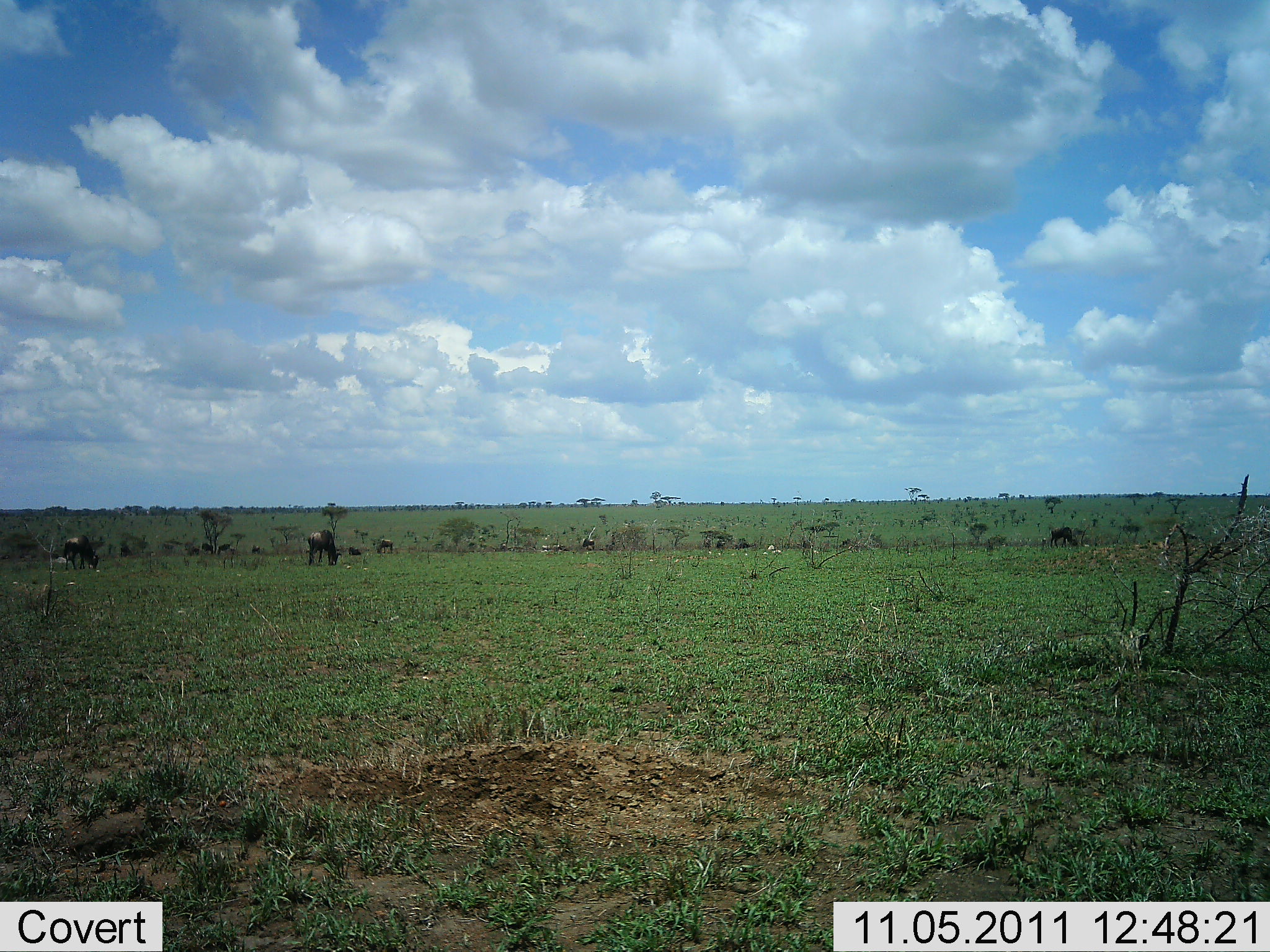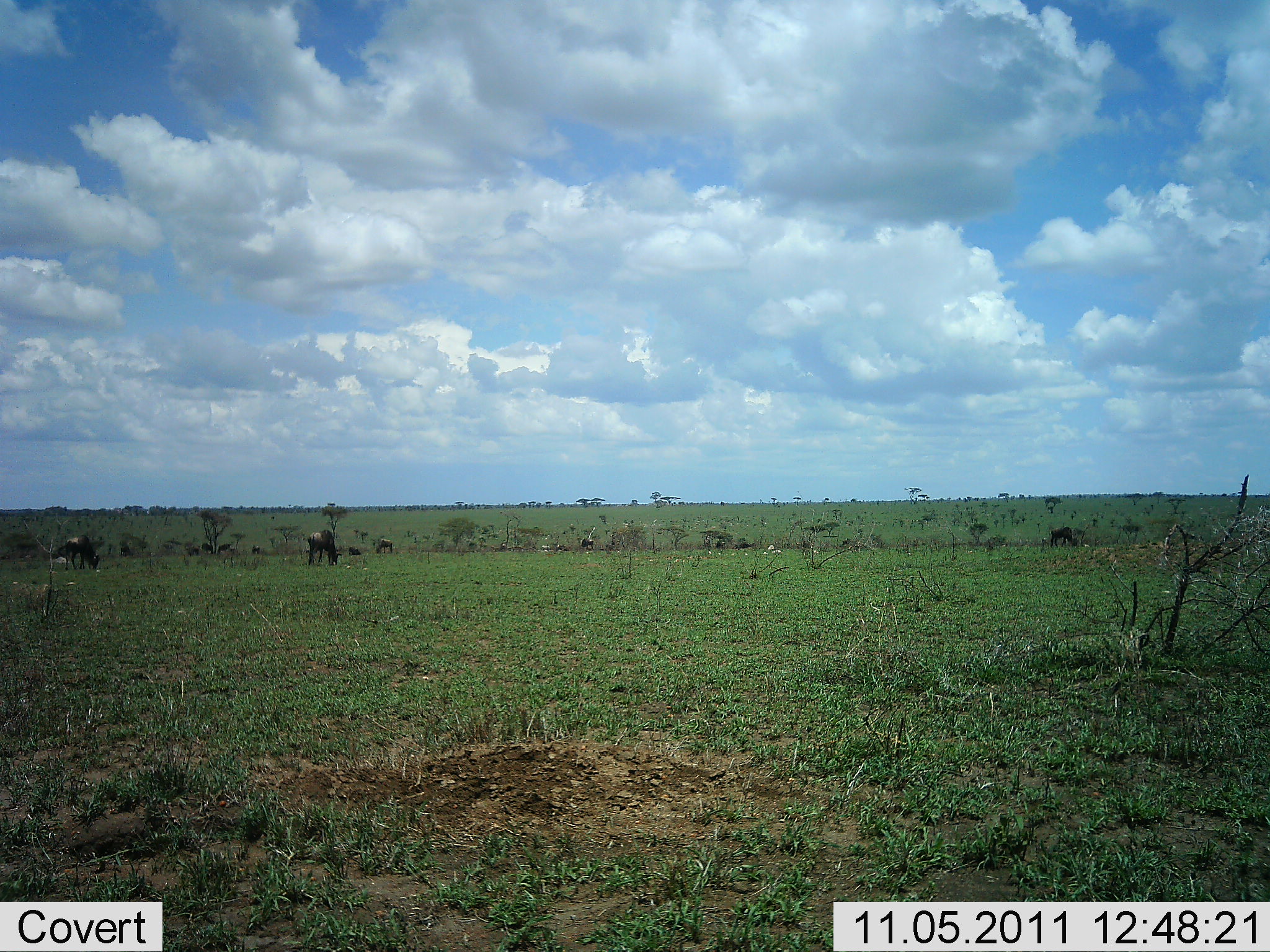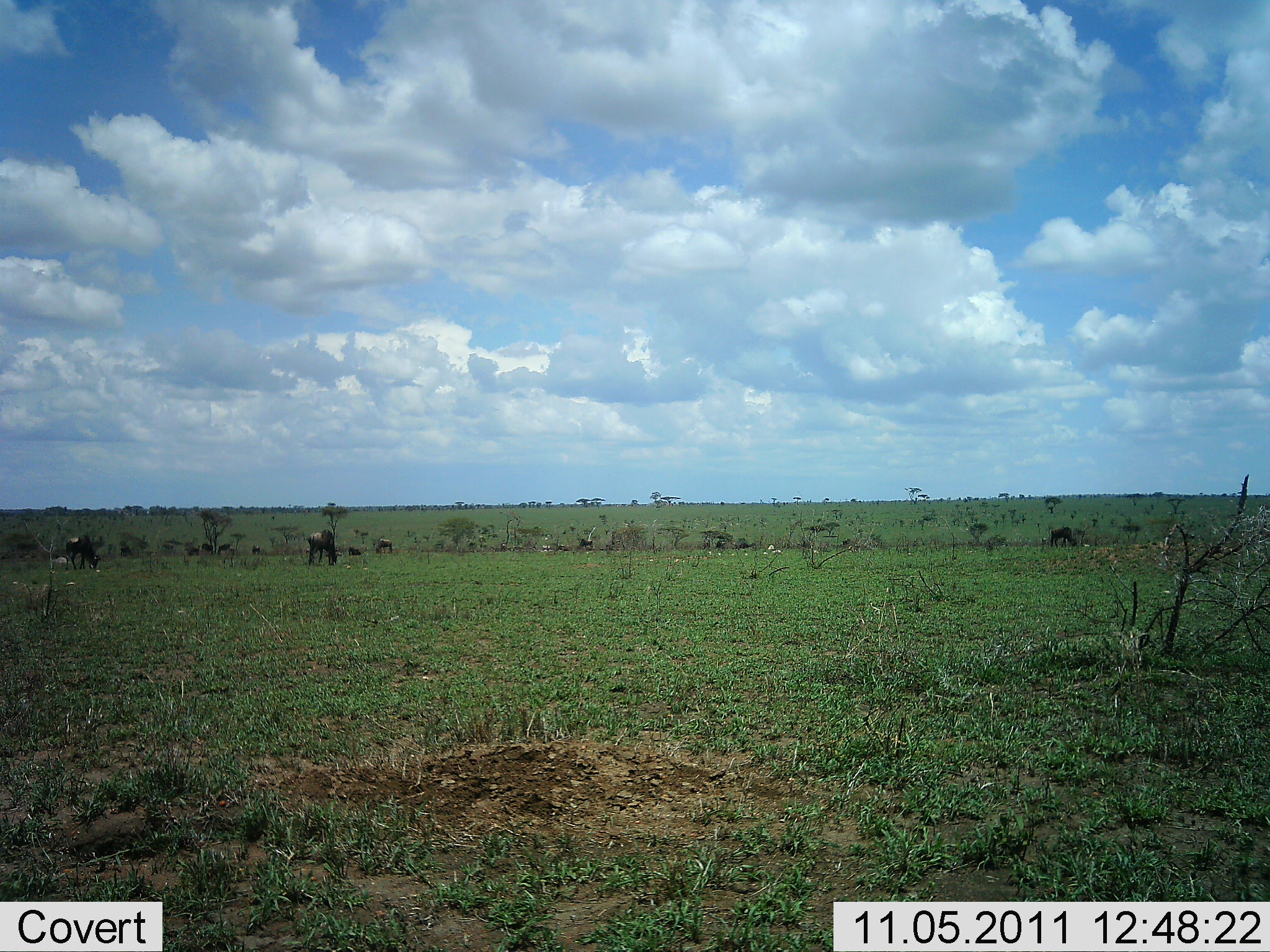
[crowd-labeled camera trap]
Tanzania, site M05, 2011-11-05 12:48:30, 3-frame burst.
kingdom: Animalia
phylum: Chordata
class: Mammalia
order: Artiodactyla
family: Bovidae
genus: Connochaetes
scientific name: Connochaetes taurinus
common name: blue wildebeest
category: wildebeest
Wildebeest (blue wildebeest) (Connochaetes taurinus), count 8. Behavior (volunteer vote fractions): standing 43%, resting 0%, moving 14%, interacting 0%. Young present (vote fraction): 0%. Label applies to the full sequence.